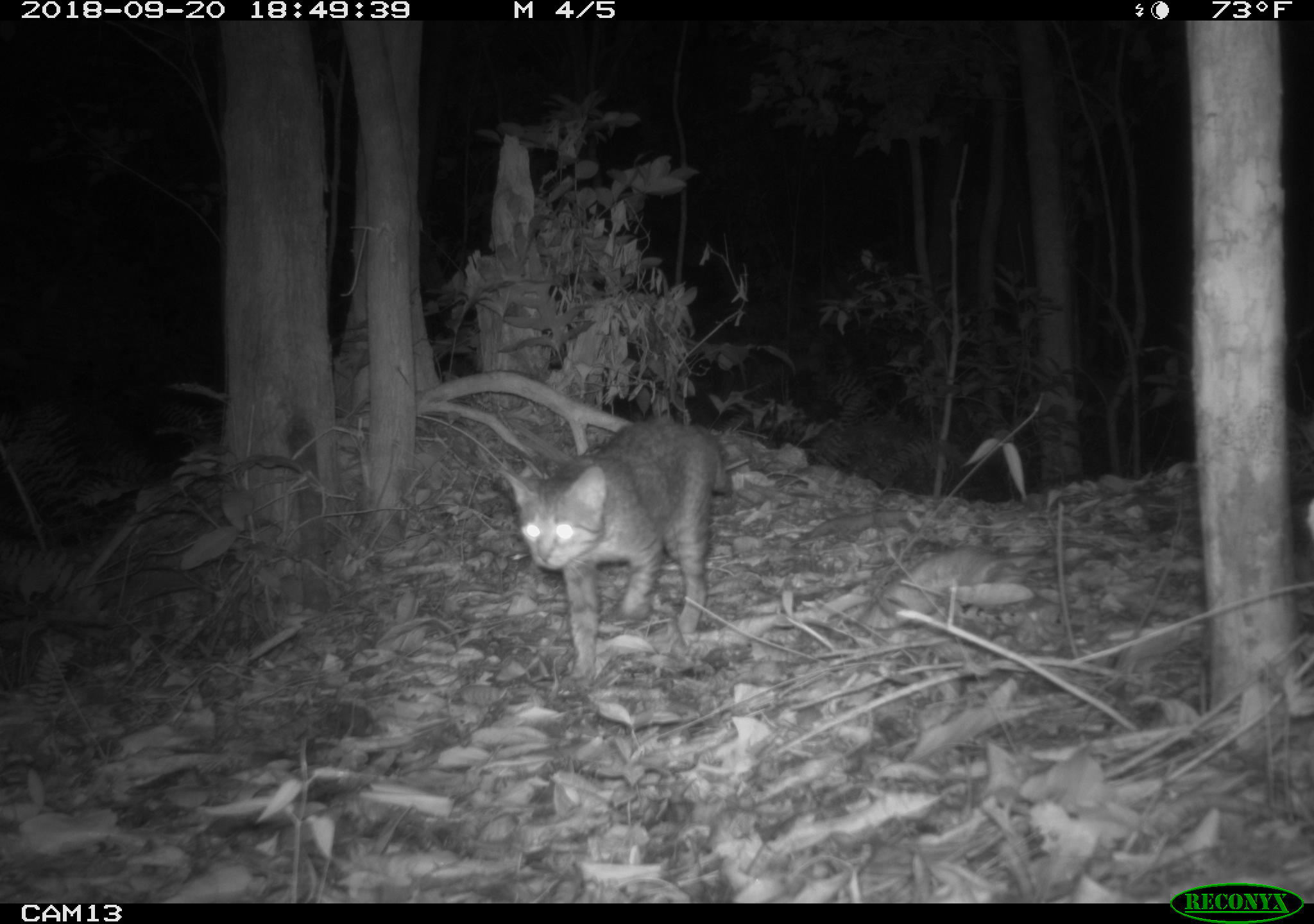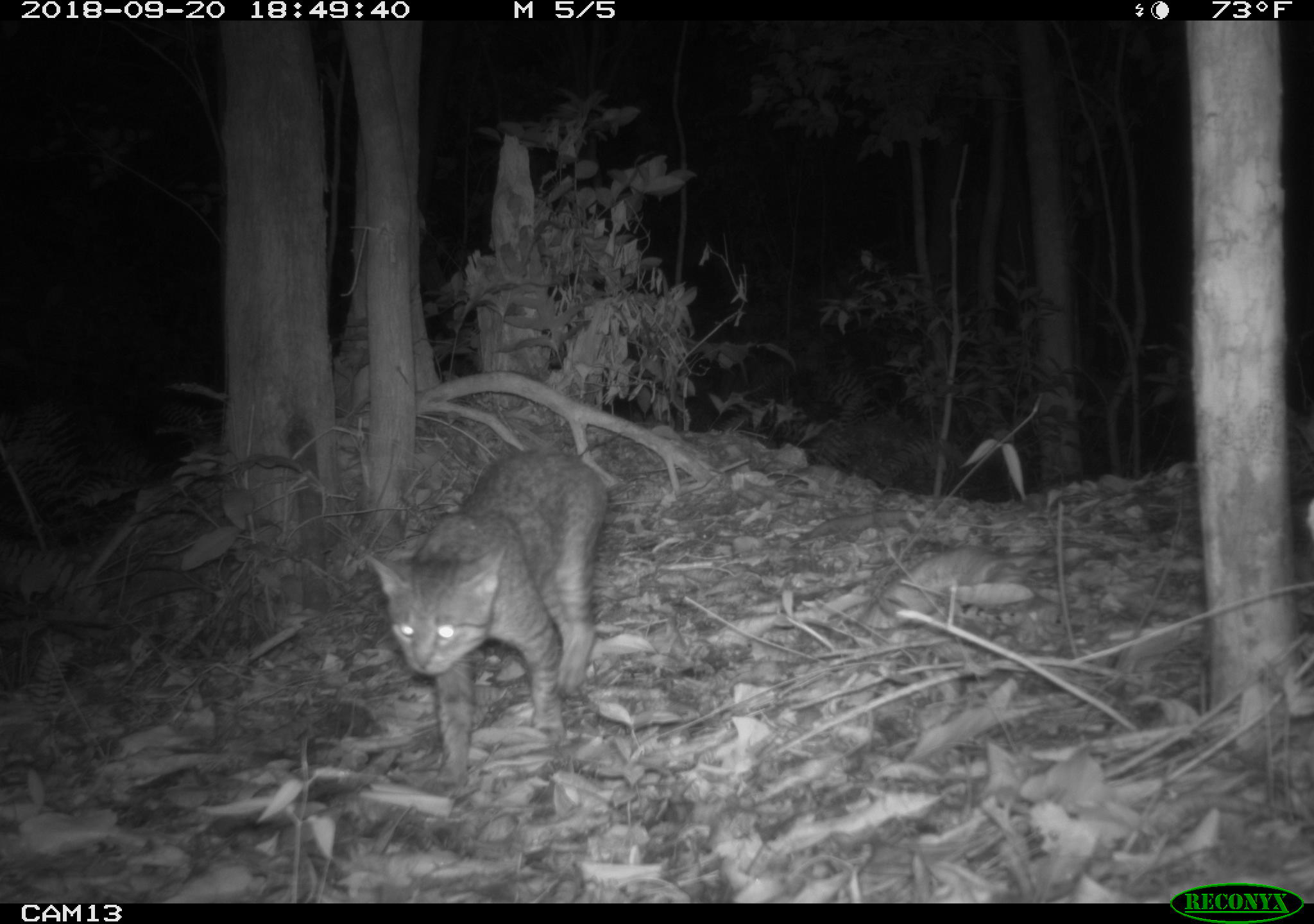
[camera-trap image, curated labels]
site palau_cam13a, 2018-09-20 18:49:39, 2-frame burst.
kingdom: Animalia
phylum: Chordata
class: Mammalia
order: Carnivora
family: Felidae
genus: Felis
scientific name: Felis catus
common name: cat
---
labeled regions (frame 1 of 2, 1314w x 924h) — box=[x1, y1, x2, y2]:
cat: box=[493, 416, 729, 674]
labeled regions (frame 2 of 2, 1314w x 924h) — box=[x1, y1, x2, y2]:
cat: box=[359, 445, 627, 787]